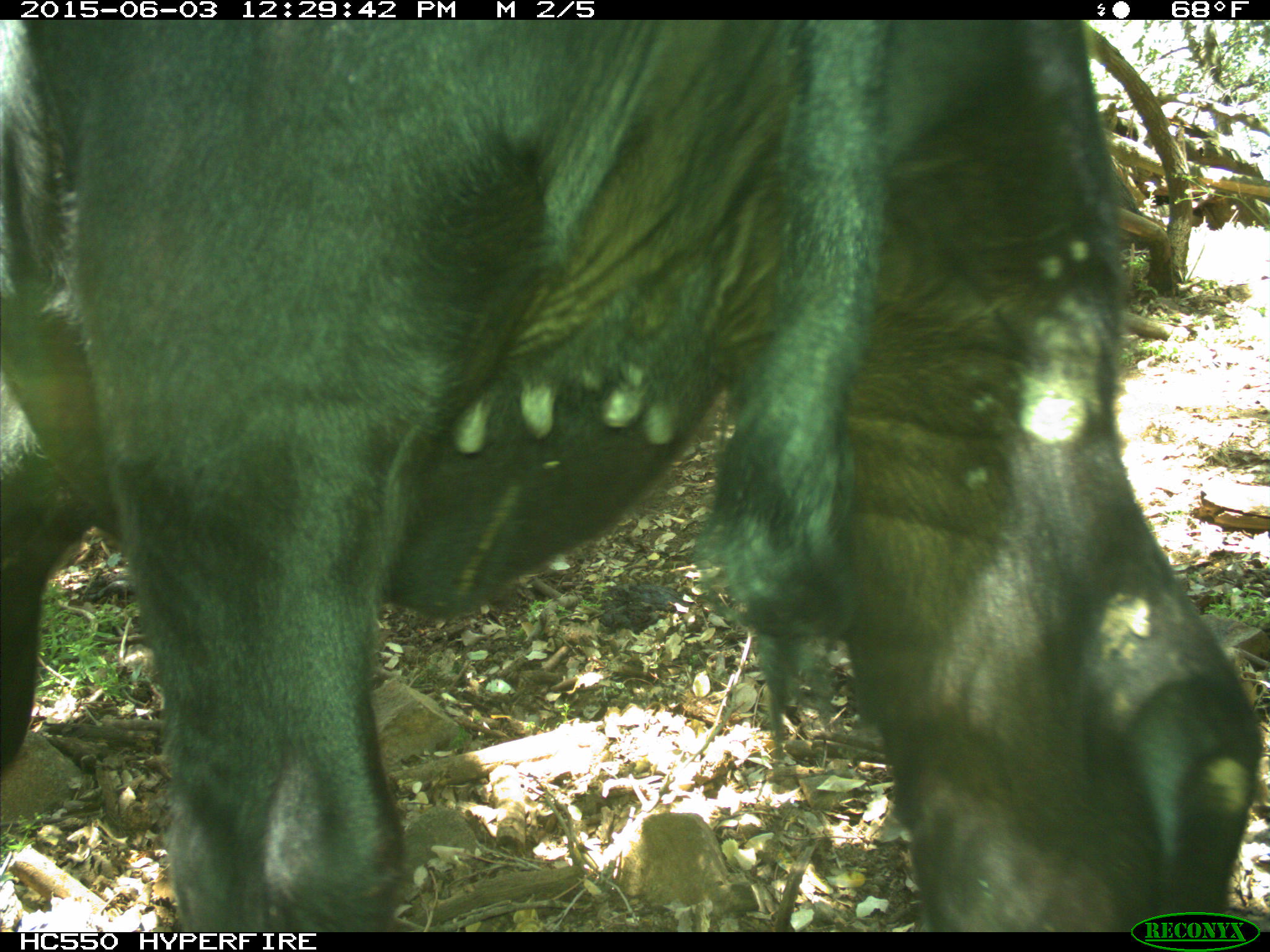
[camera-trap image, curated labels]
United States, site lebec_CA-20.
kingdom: Animalia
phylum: Chordata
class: Mammalia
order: Artiodactyla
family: Bovidae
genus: Bos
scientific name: Bos taurus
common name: domestic cow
Bos taurus (domestic cow).